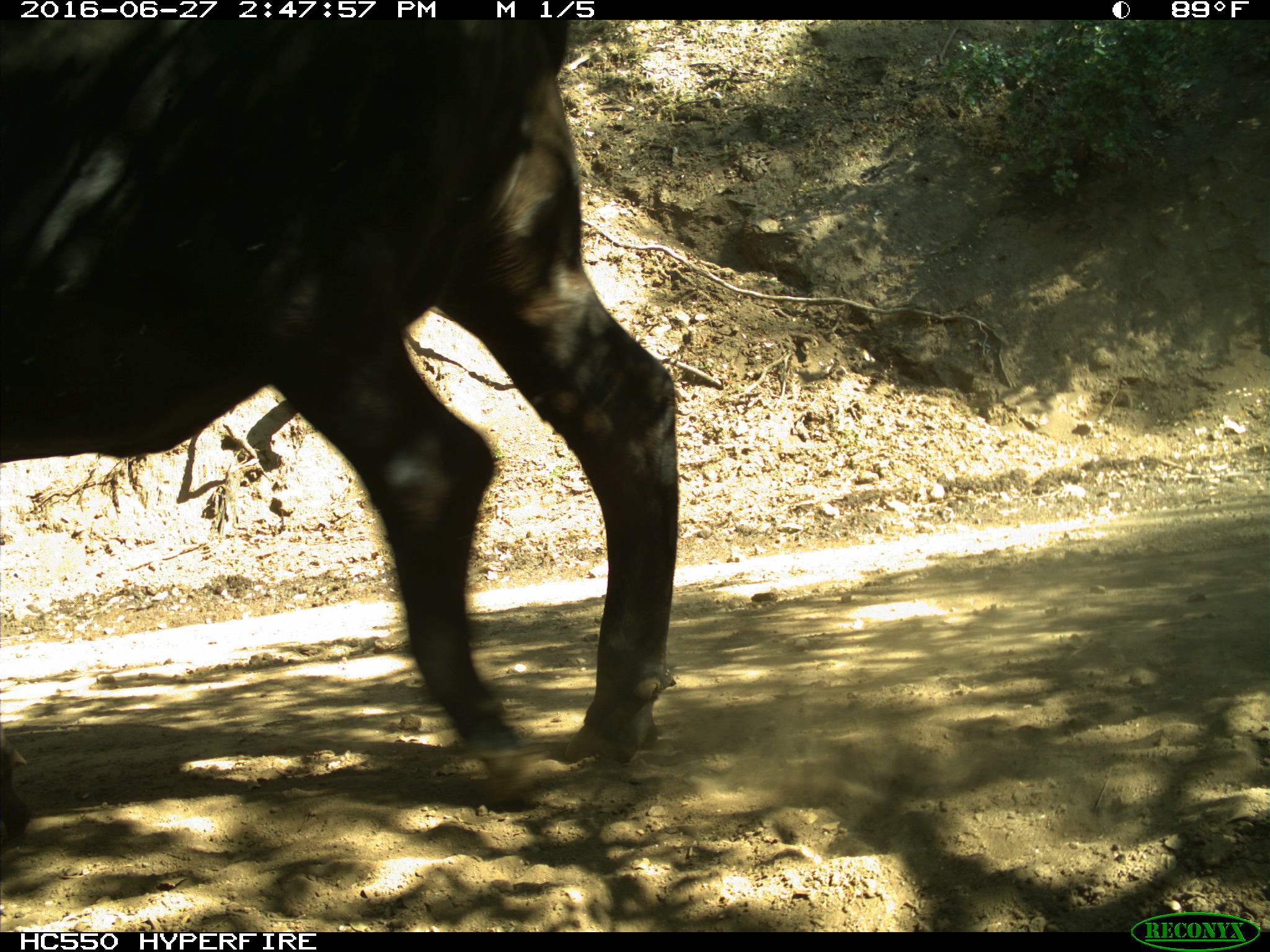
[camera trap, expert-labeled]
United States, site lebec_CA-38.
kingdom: Animalia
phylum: Chordata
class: Mammalia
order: Artiodactyla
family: Bovidae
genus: Bos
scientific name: Bos taurus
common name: domestic cow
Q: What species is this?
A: Bos taurus (domestic cow).